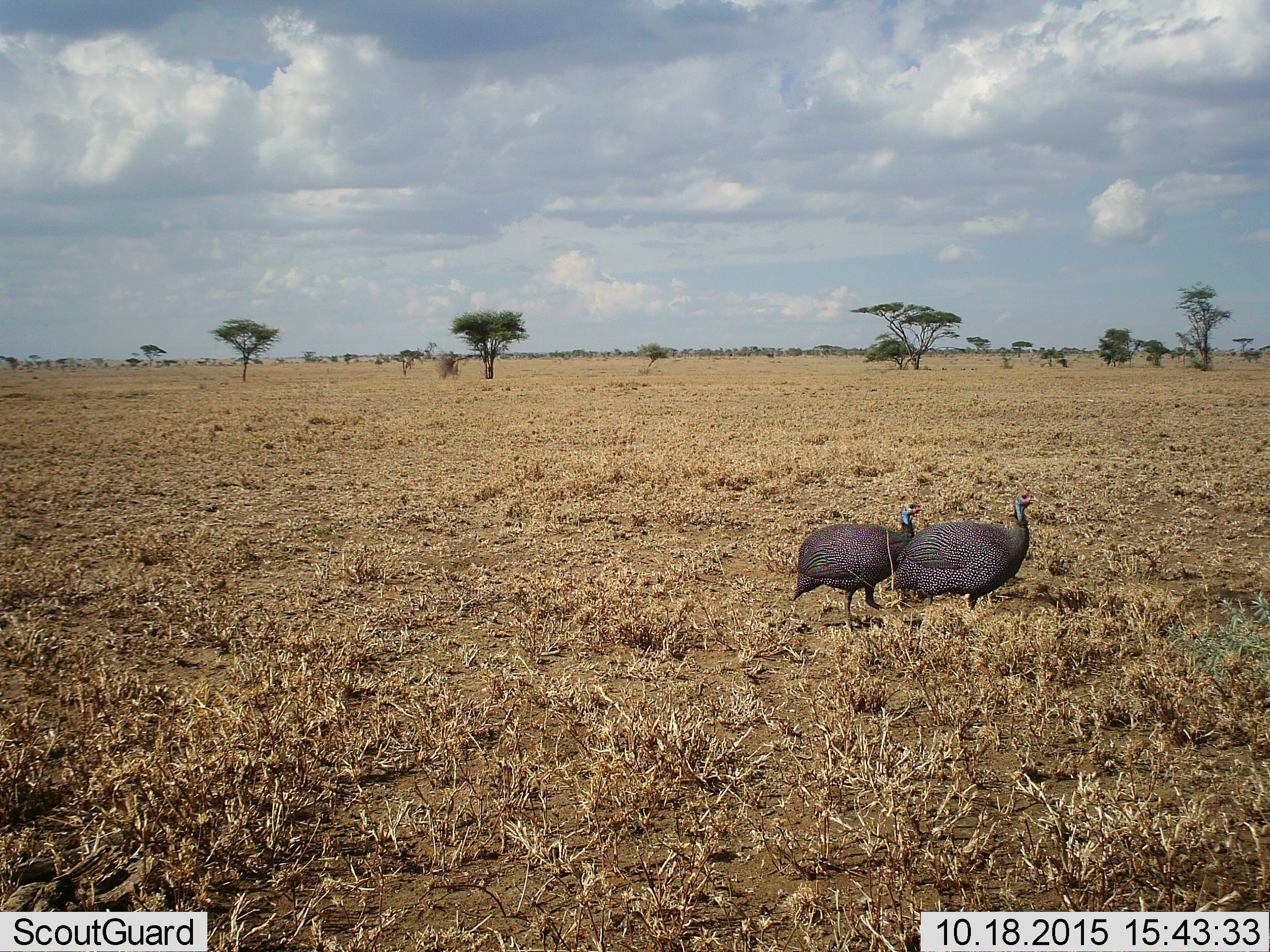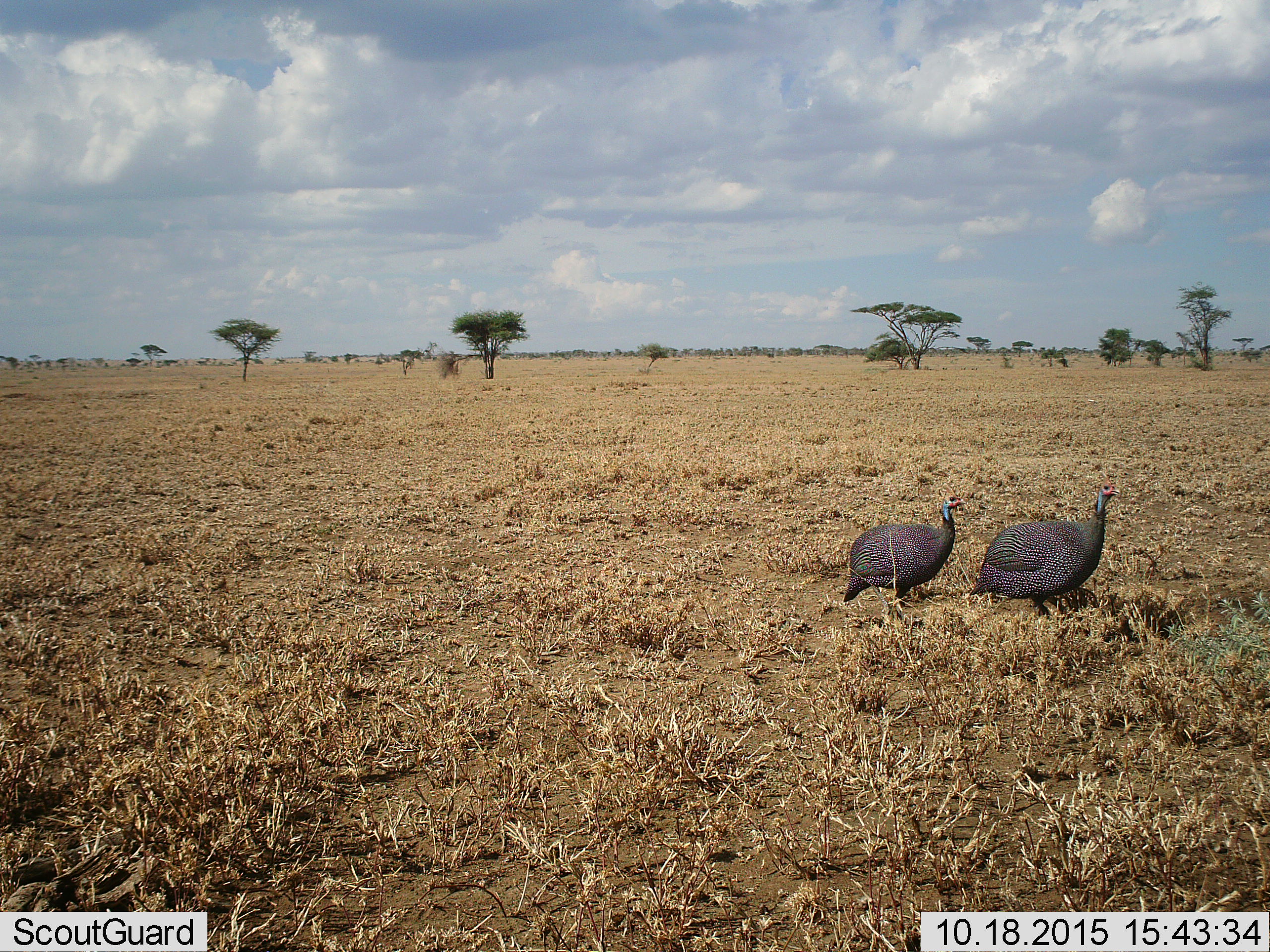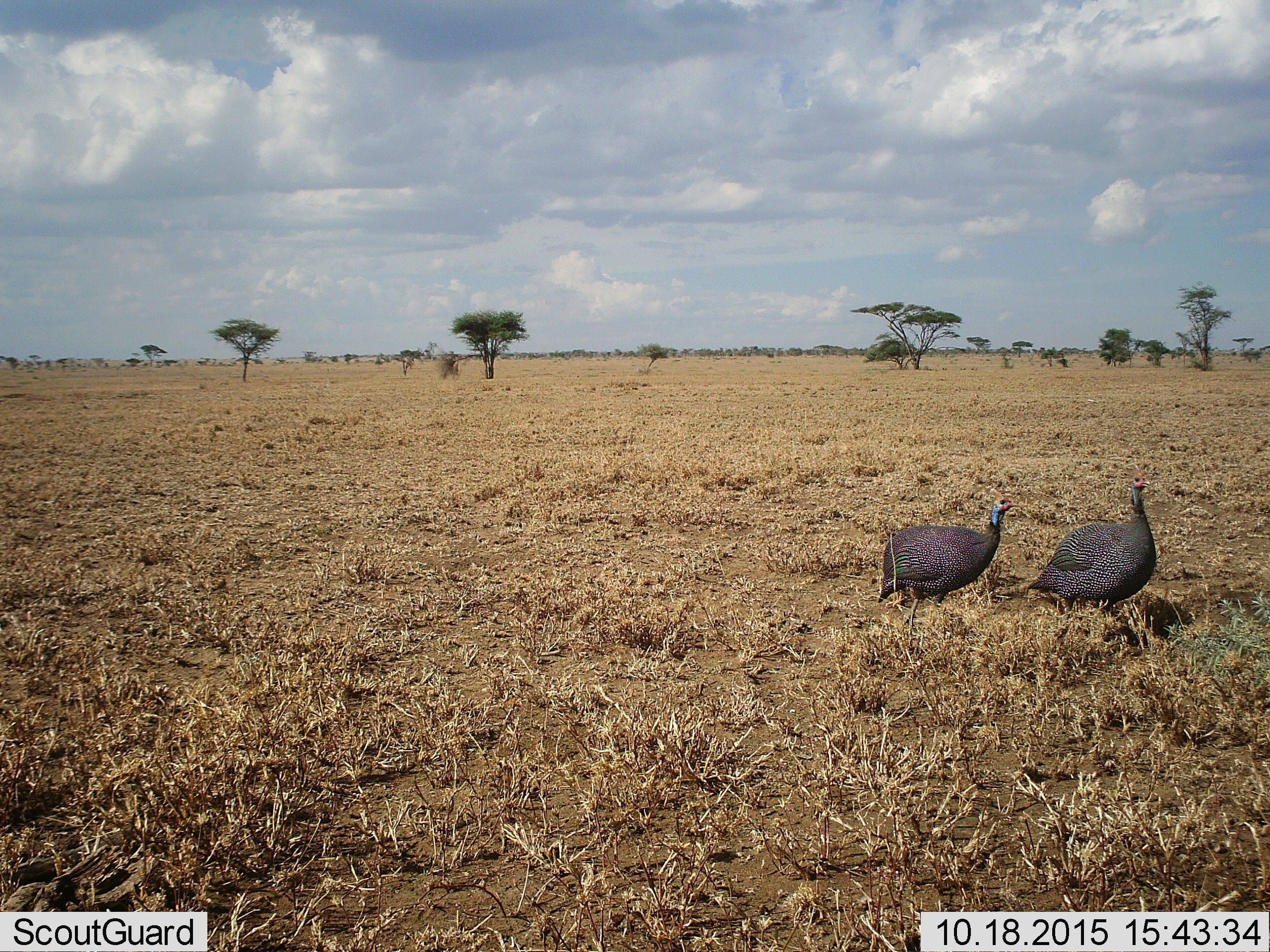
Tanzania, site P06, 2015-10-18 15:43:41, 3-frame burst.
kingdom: Animalia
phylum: Chordata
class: Aves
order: Galliformes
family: Numididae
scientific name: Numididae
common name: guinea fowl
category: guineafowl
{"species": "guineafowl (guinea fowl) (Numididae)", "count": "2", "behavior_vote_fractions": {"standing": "12%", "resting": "0%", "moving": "88%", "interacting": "0%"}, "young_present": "0%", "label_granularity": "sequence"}